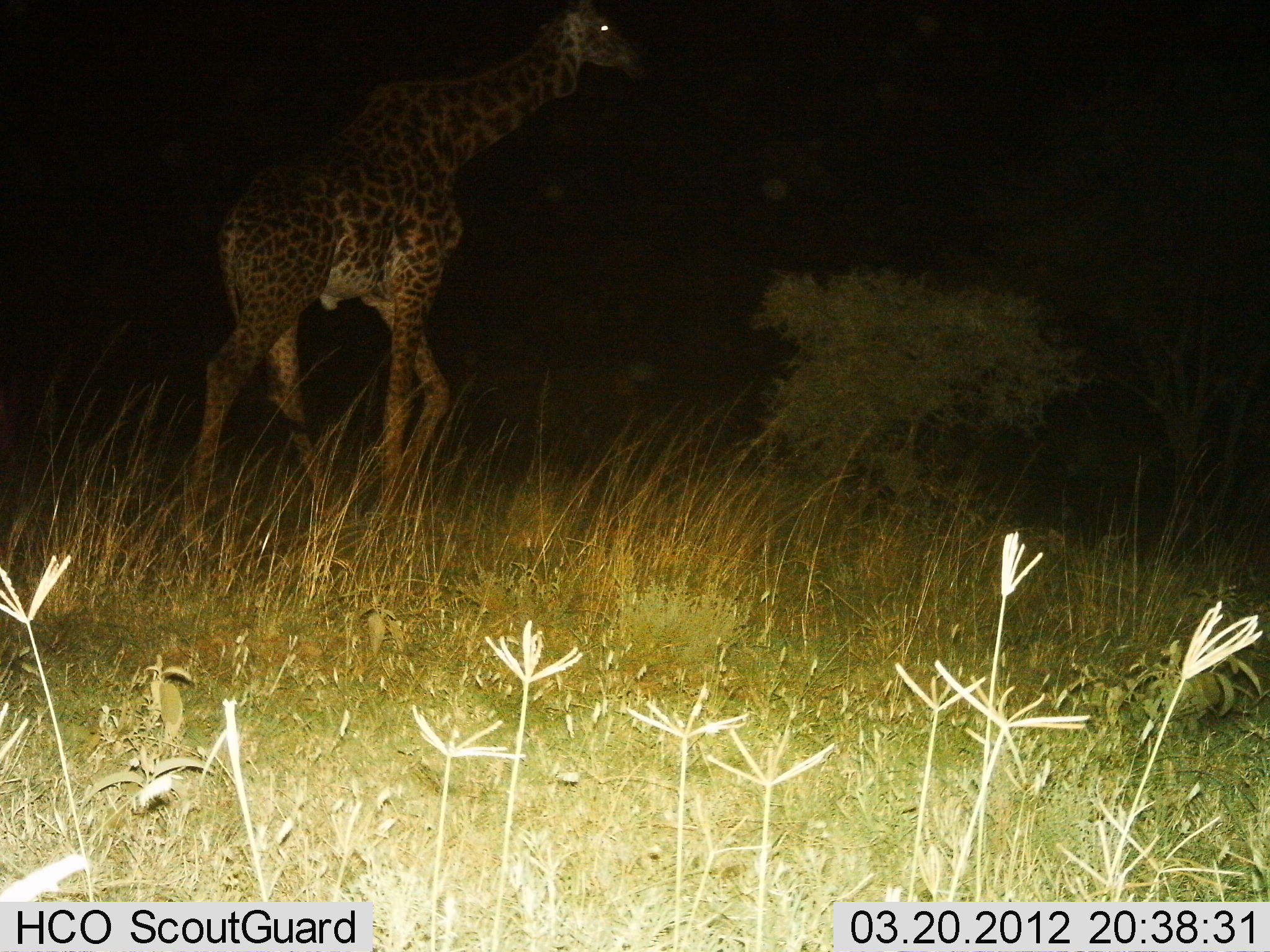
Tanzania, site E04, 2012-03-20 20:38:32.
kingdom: Animalia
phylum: Chordata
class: Mammalia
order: Artiodactyla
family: Giraffidae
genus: Giraffa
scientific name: Giraffa camelopardalis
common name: giraffe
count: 1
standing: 20%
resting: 0%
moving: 80%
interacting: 0%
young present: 0%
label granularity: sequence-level